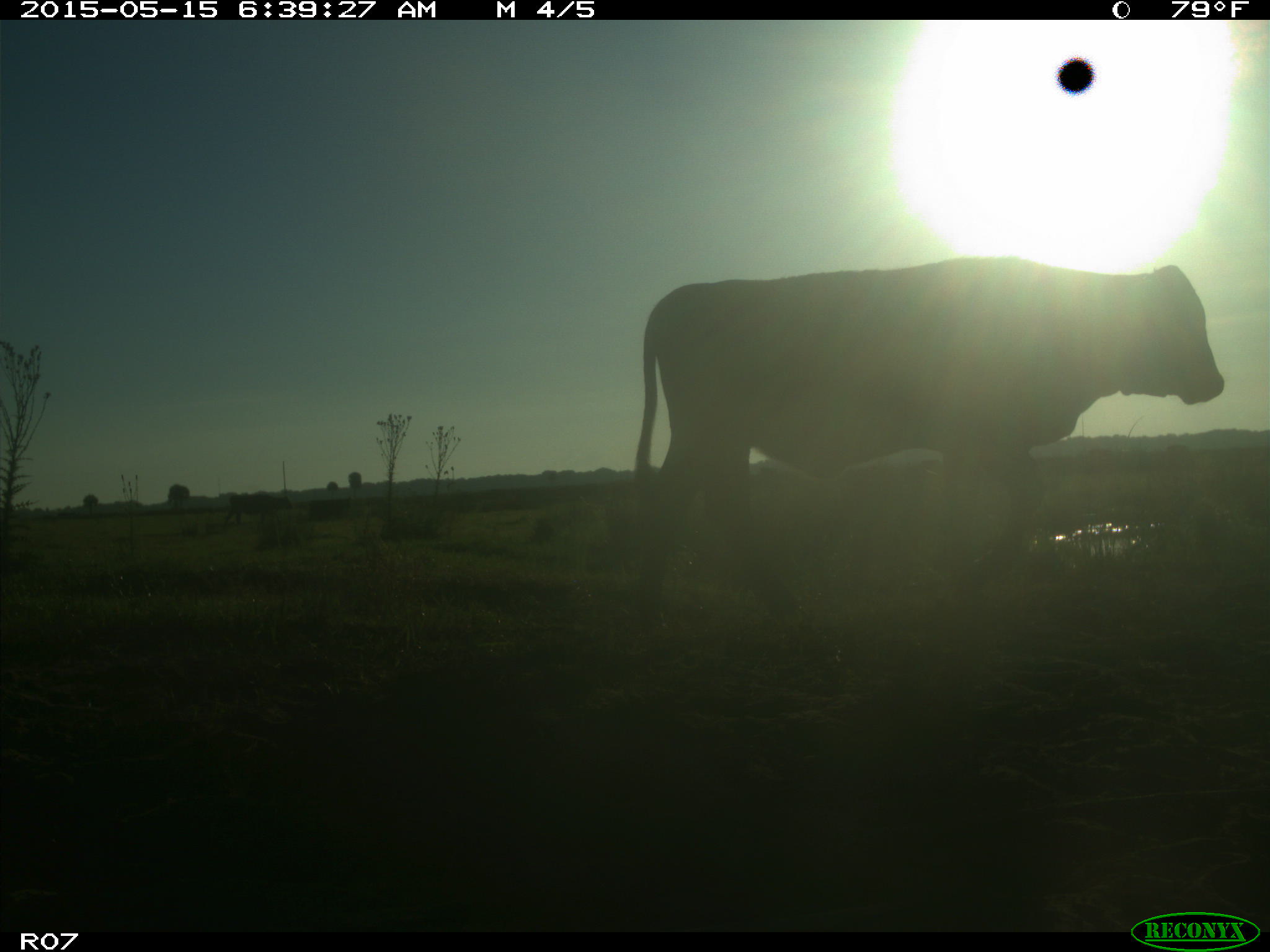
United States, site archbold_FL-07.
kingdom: Animalia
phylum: Chordata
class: Mammalia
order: Artiodactyla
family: Bovidae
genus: Bos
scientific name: Bos taurus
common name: domestic cow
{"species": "Bos taurus (domestic cow)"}